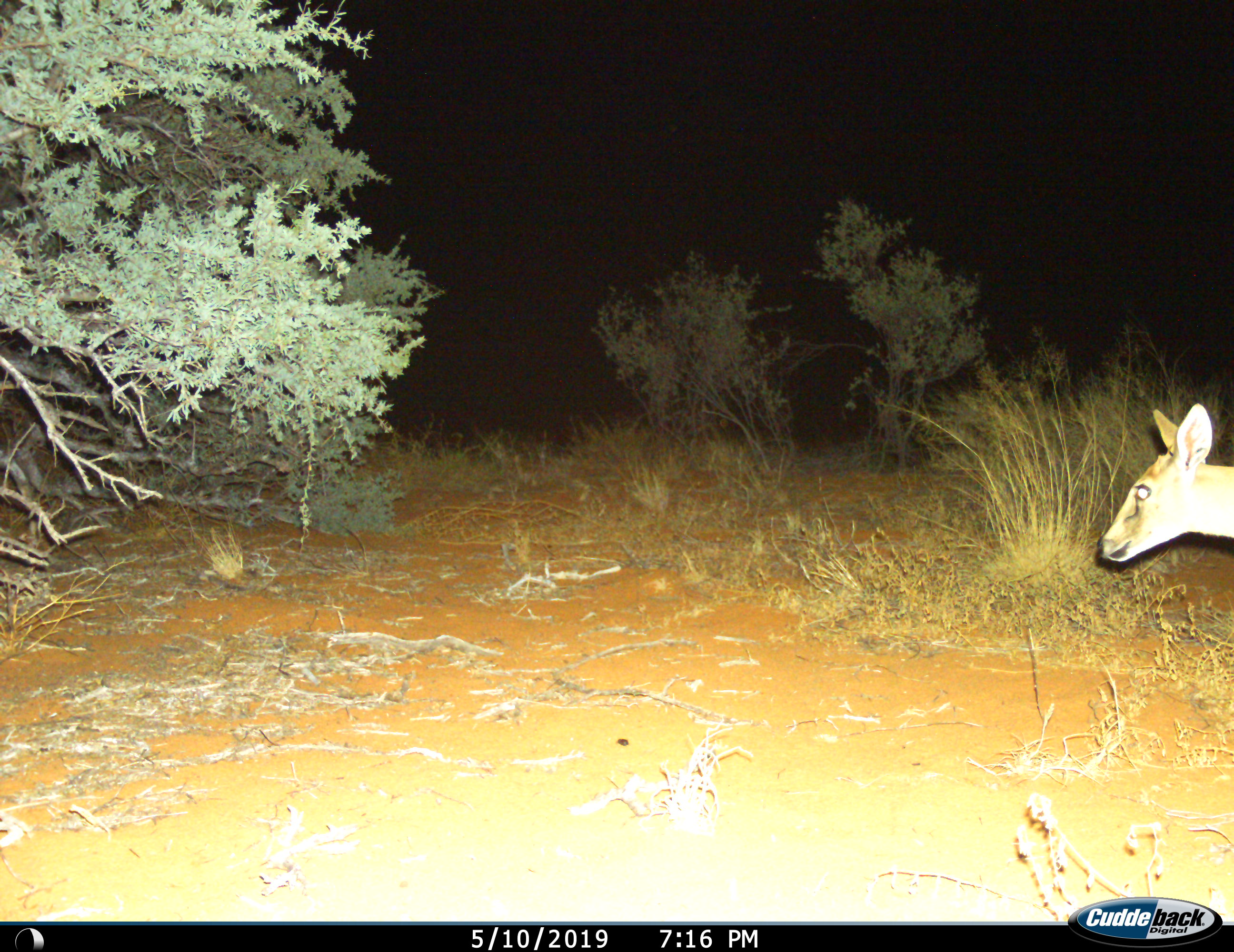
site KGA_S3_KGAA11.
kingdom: Animalia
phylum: Chordata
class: Mammalia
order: Artiodactyla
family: Bovidae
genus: Sylvicapra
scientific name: Sylvicapra grimmia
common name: common duiker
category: duikercommongrey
Duikercommongrey (common duiker) (Sylvicapra grimmia), count 1. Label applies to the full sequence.